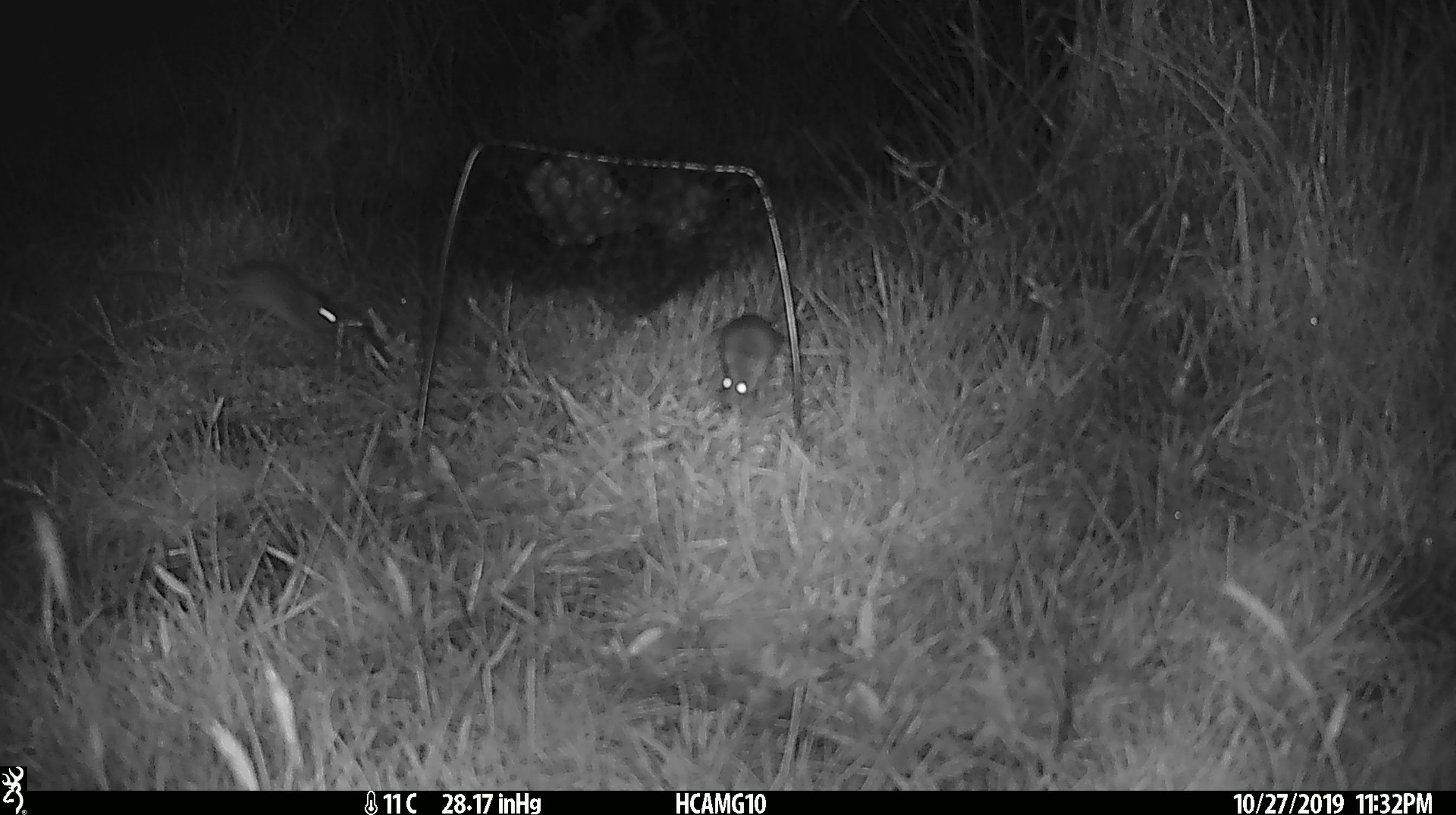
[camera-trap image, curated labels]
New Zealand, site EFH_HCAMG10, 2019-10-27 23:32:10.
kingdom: Animalia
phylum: Chordata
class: Mammalia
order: Rodentia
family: Muridae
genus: Mus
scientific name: Mus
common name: mouse